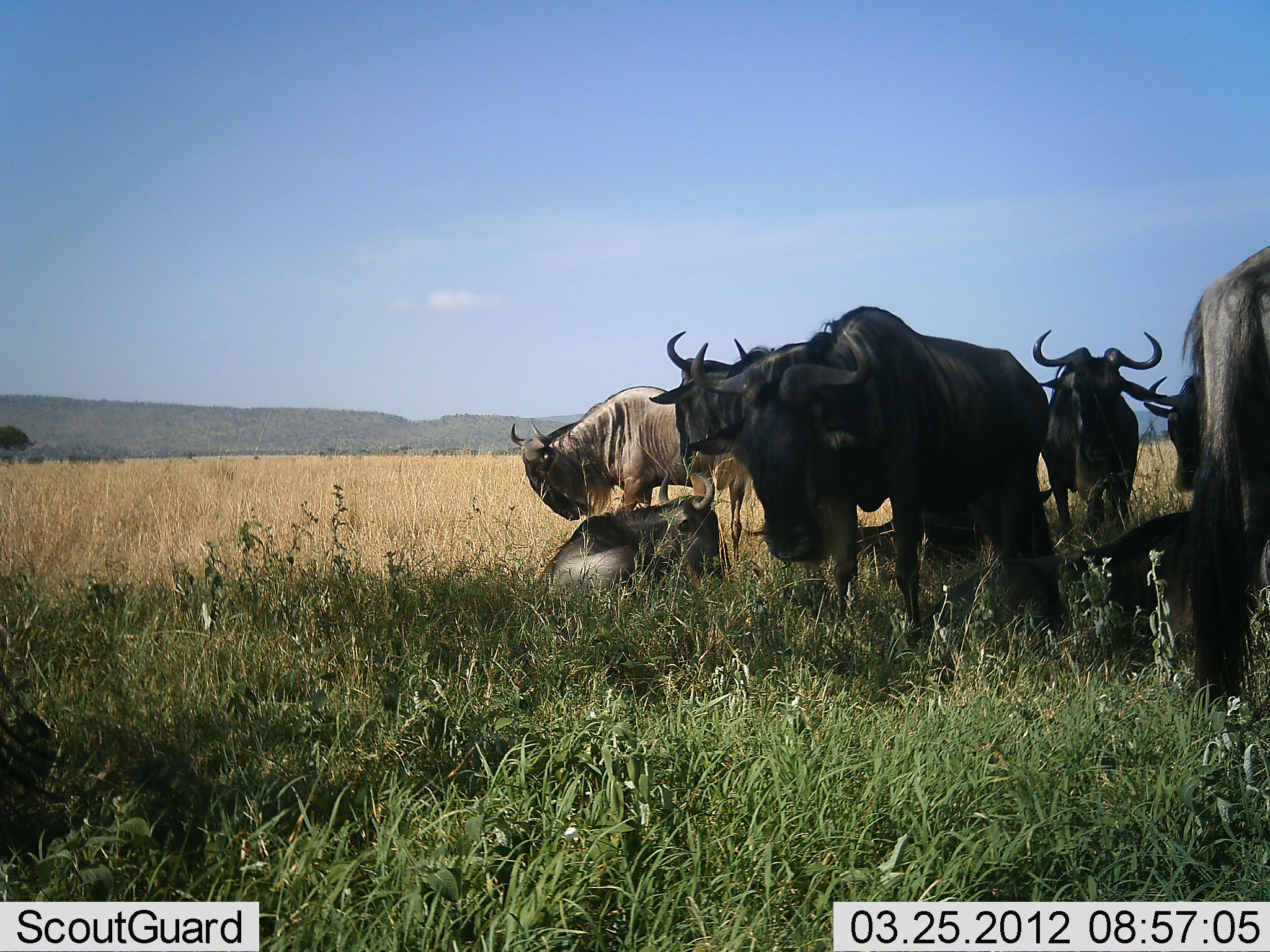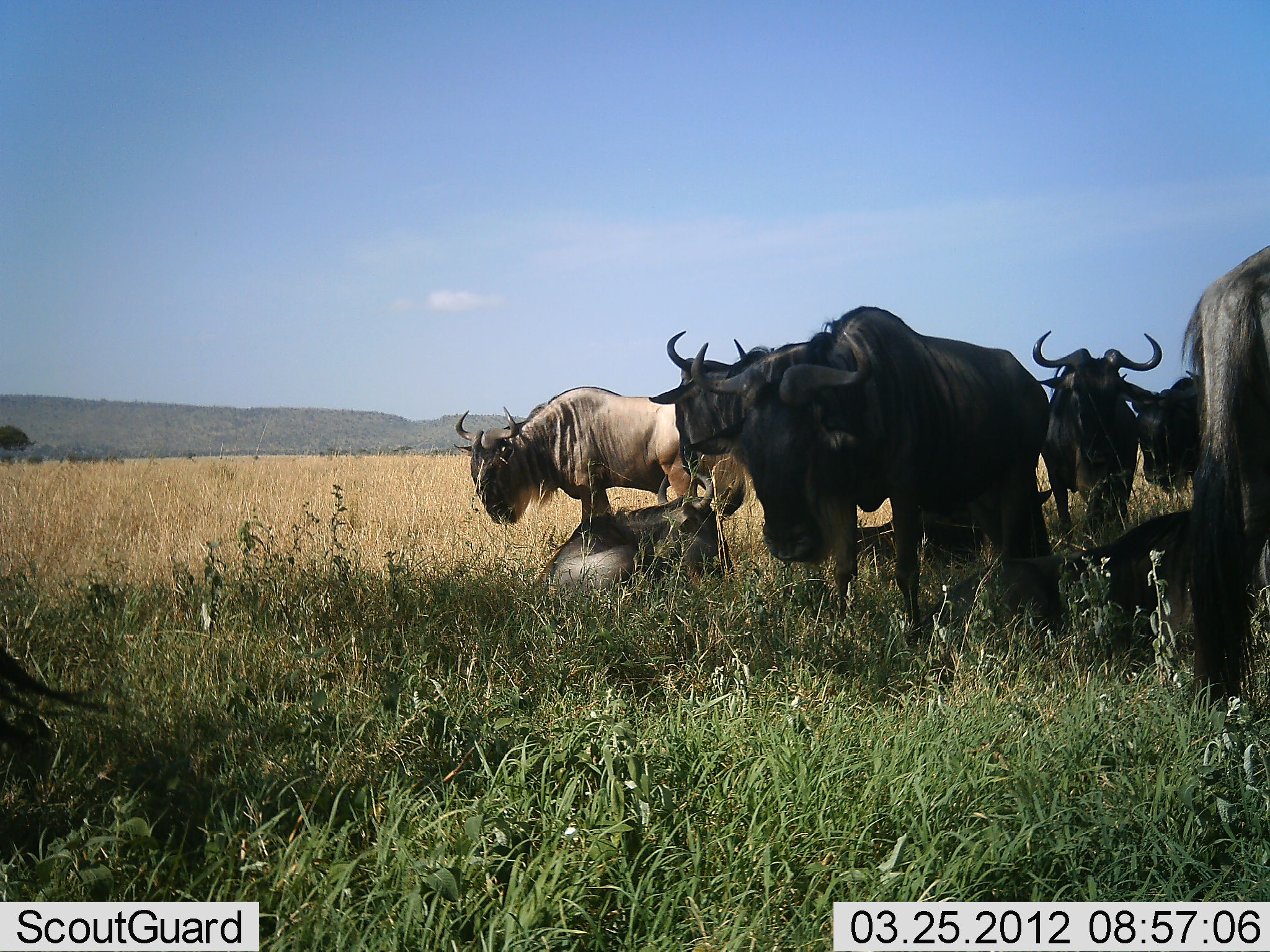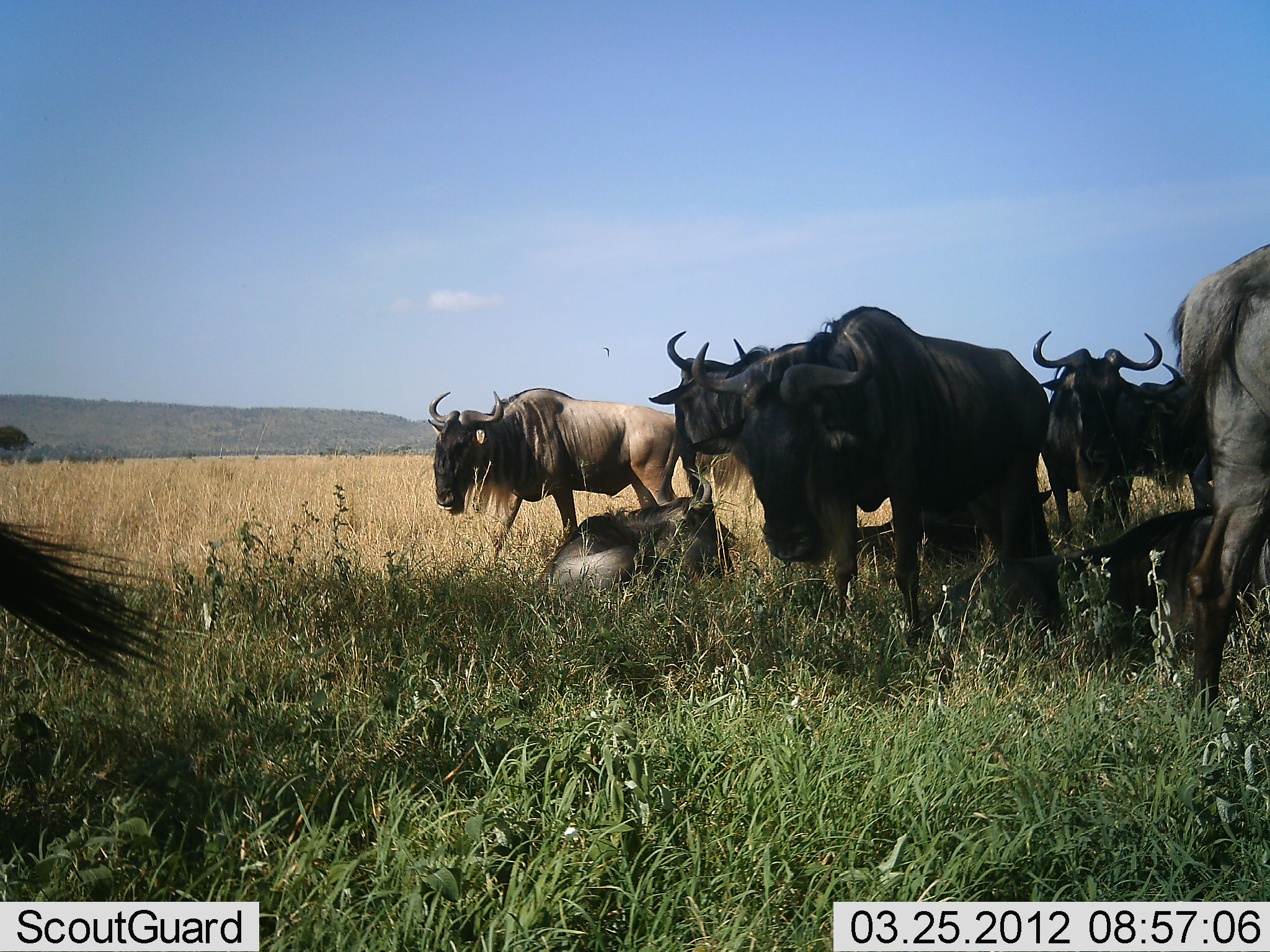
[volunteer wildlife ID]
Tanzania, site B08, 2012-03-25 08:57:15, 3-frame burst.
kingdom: Animalia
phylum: Chordata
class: Mammalia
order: Artiodactyla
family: Bovidae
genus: Connochaetes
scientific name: Connochaetes taurinus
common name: blue wildebeest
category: wildebeest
Wildebeest (blue wildebeest) (Connochaetes taurinus), count 8. Behavior (volunteer vote fractions): standing 86%, resting 93%, moving 36%, interacting 0%. Young present (vote fraction): 14%. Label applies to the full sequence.